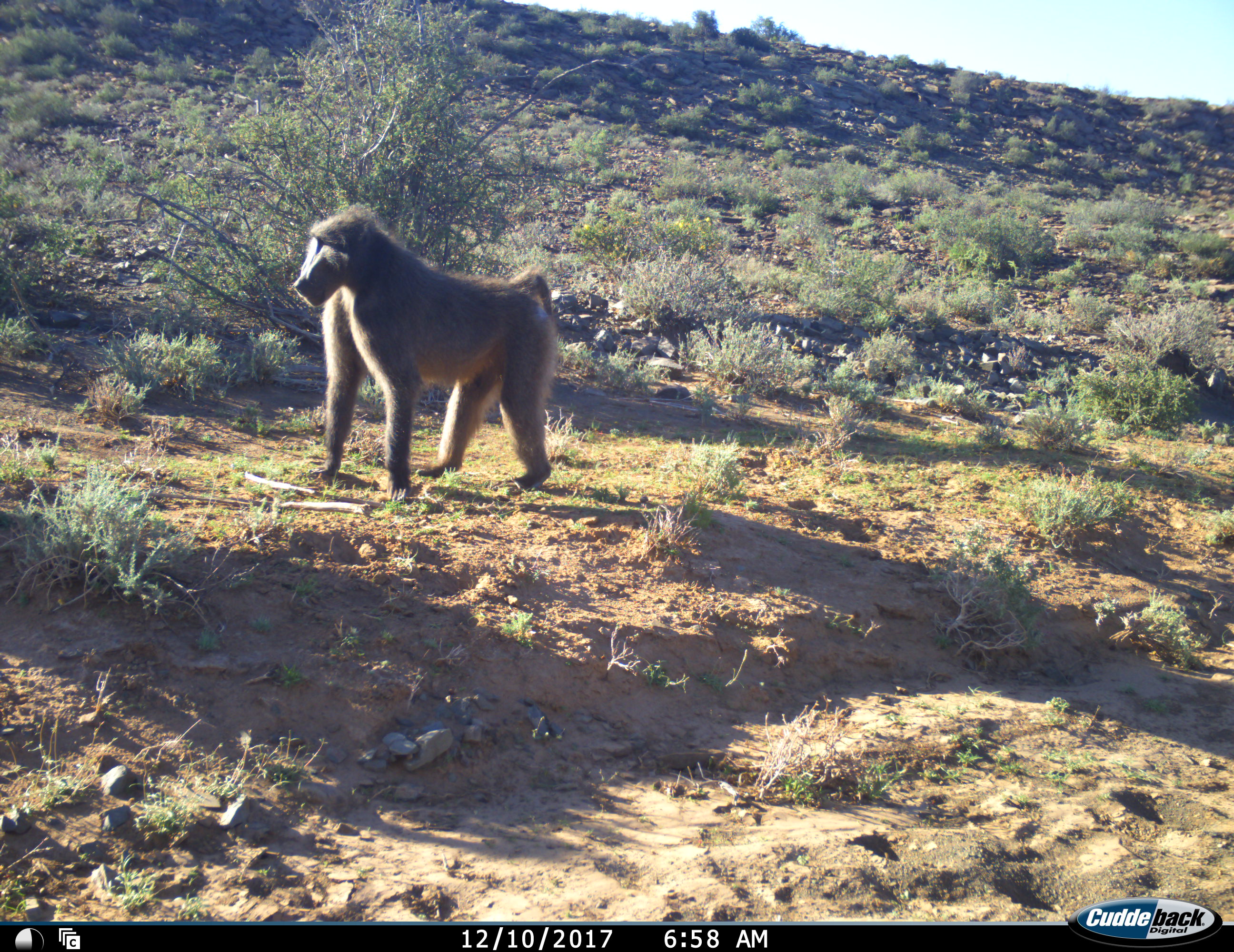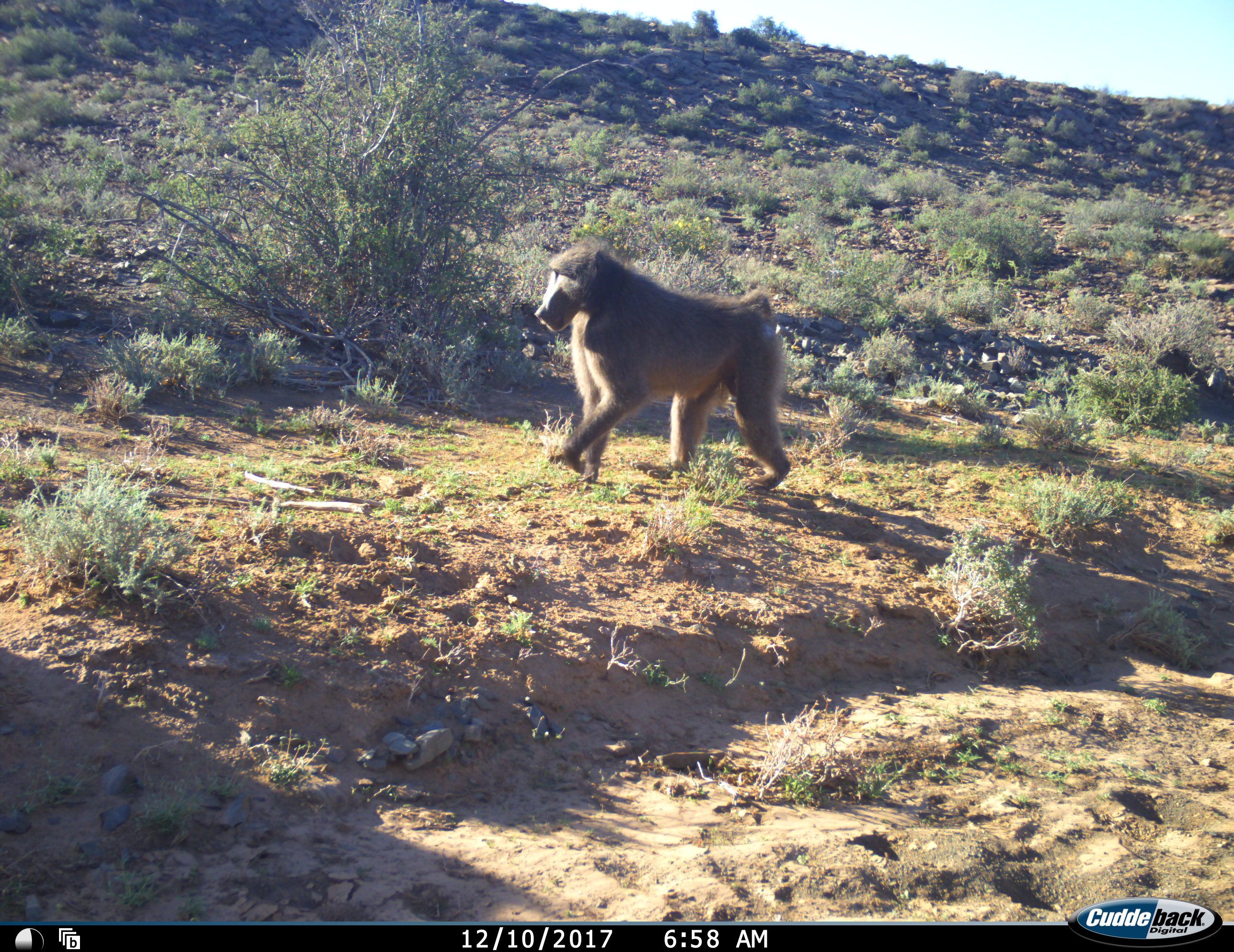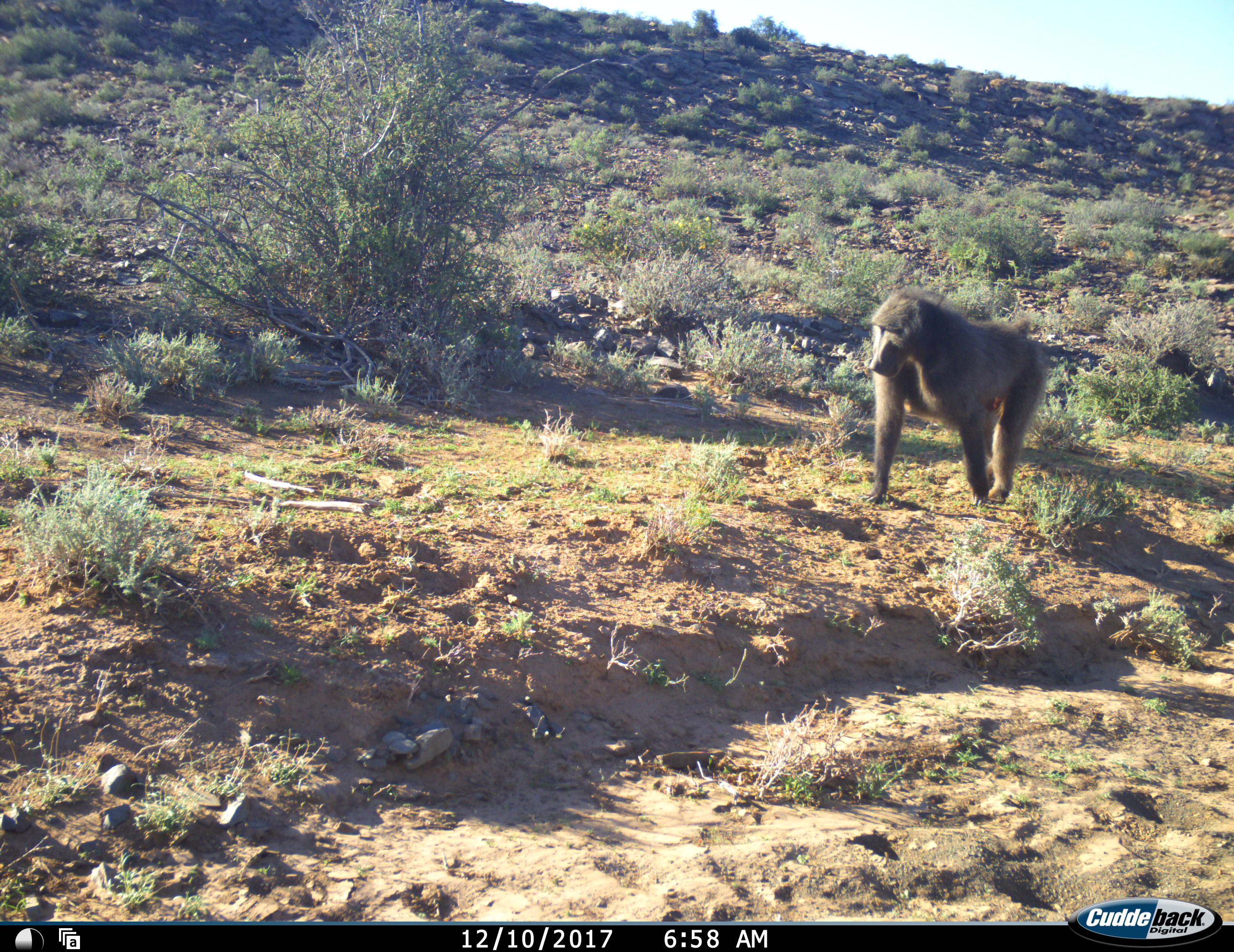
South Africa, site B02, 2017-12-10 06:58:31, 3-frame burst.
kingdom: Animalia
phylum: Chordata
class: Mammalia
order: Primates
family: Cercopithecidae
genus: Papio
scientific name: Papio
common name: baboon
Baboon (Papio), count 1. Behavior (volunteer vote fractions): standing 20%, resting 10%, moving 100%, interacting 0%. Young present (vote fraction): 0%. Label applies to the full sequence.